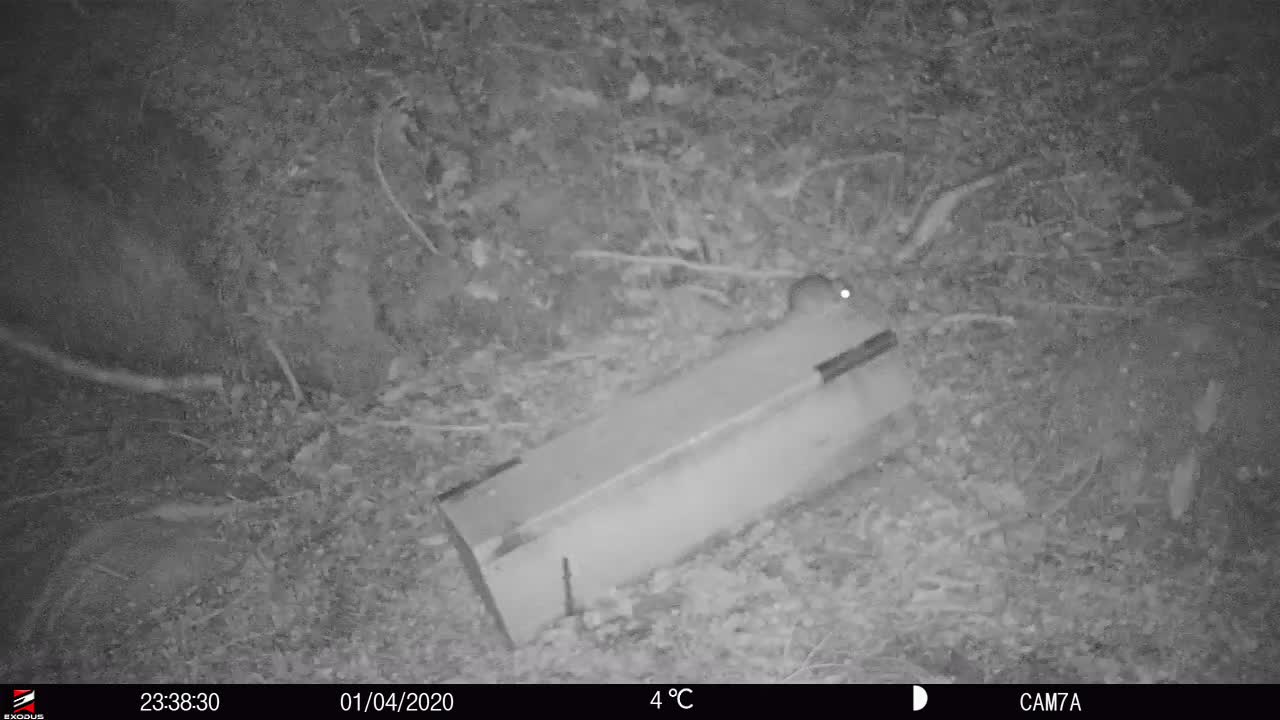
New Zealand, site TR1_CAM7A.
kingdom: Animalia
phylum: Chordata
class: Mammalia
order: Rodentia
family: Muridae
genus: Rattus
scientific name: Rattus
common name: rat